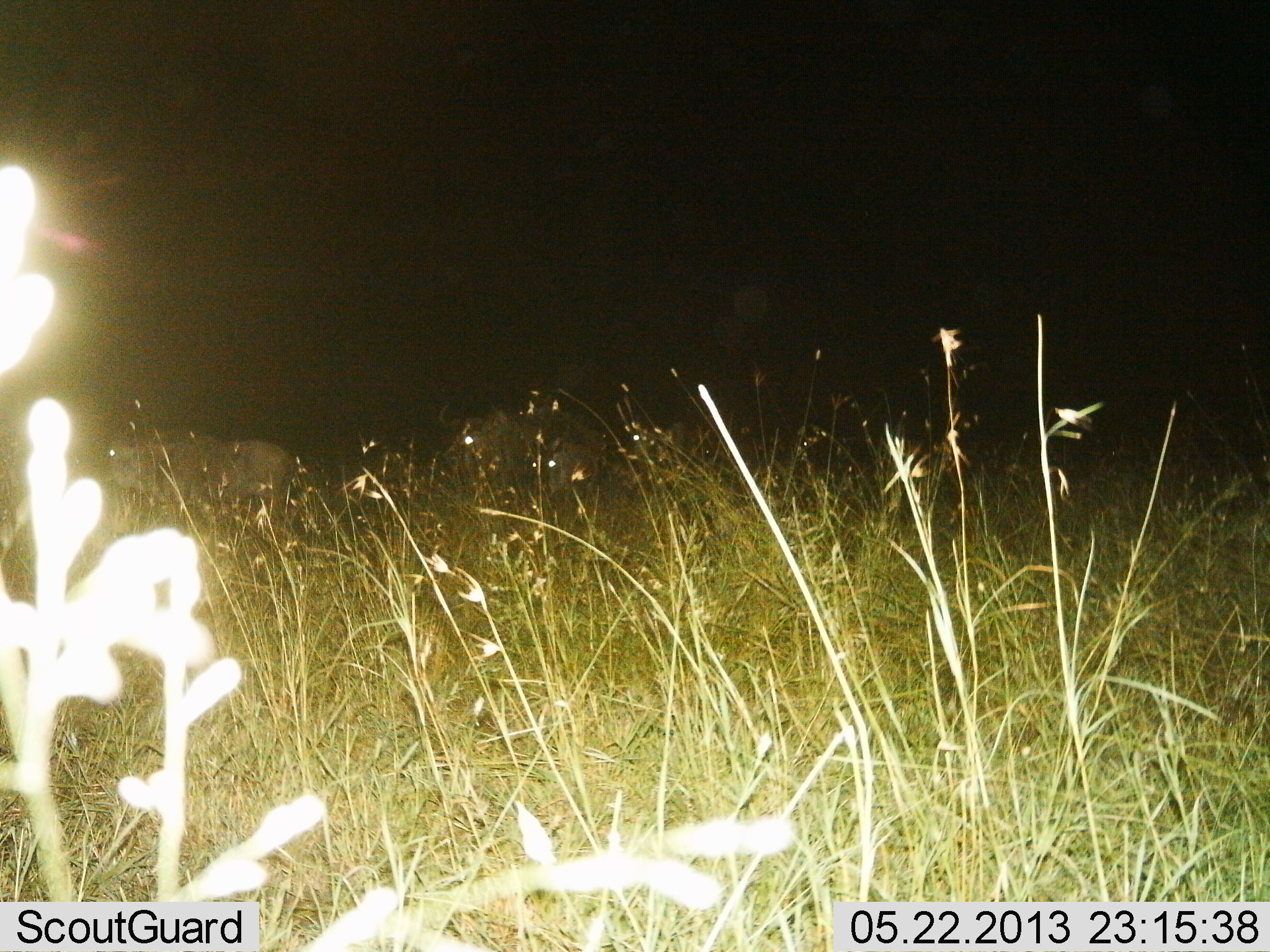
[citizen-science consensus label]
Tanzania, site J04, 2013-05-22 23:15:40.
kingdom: Animalia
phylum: Chordata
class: Mammalia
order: Artiodactyla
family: Bovidae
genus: Connochaetes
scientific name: Connochaetes taurinus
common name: blue wildebeest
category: wildebeest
Wildebeest (blue wildebeest) (Connochaetes taurinus), count 2. Behavior (volunteer vote fractions): standing 50%, resting 0%, moving 40%, interacting 0%. Young present (vote fraction): 0%. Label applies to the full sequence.